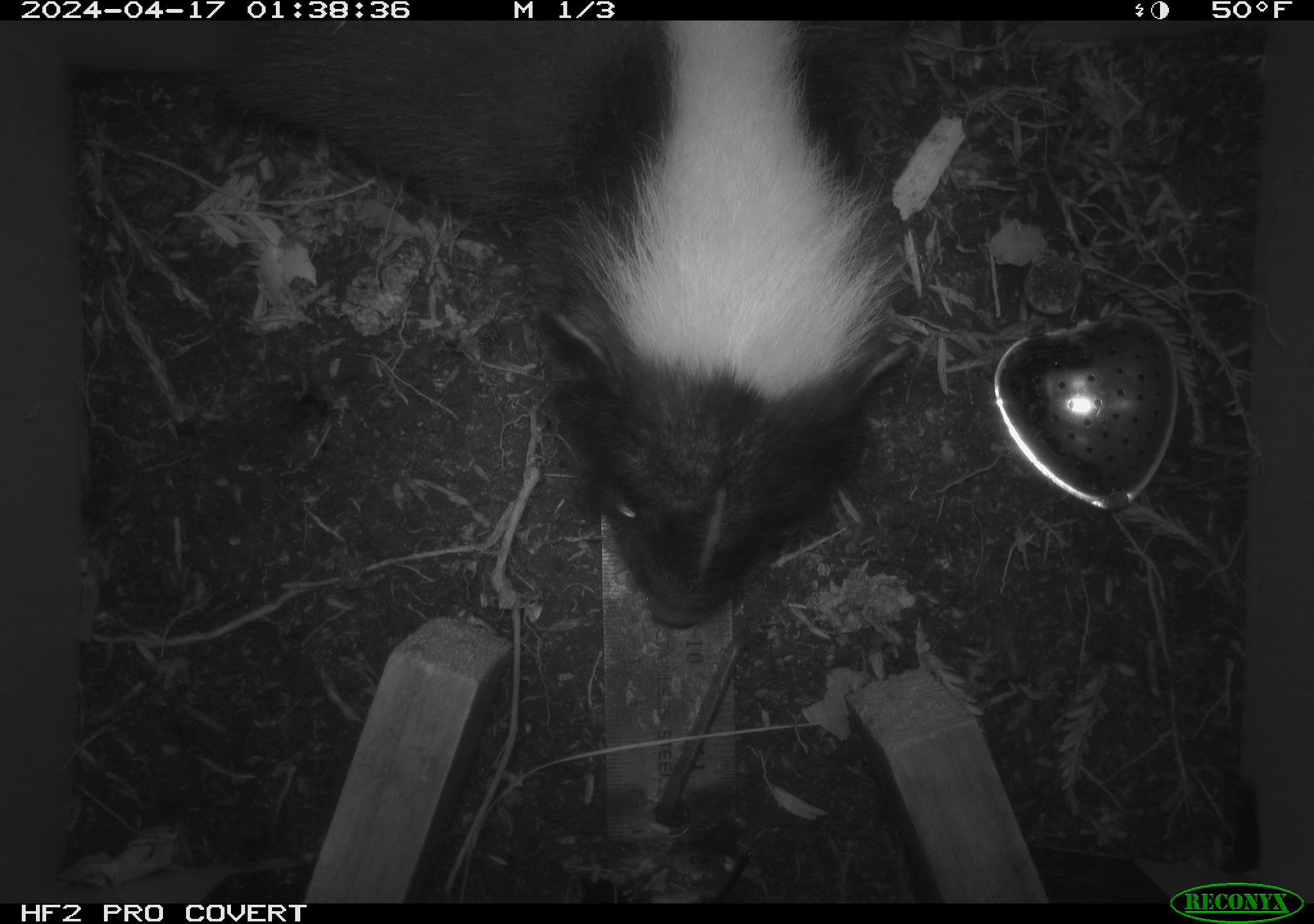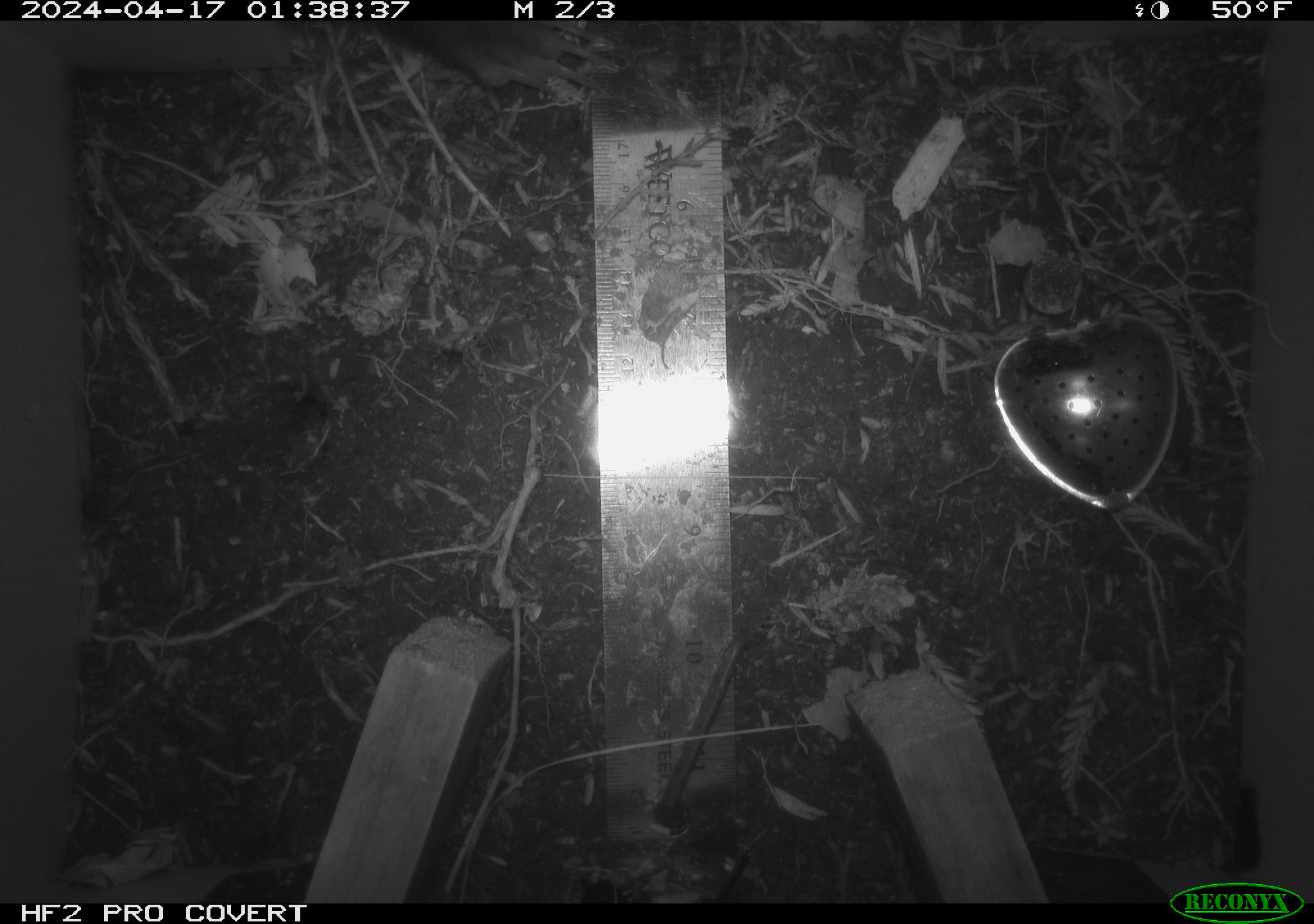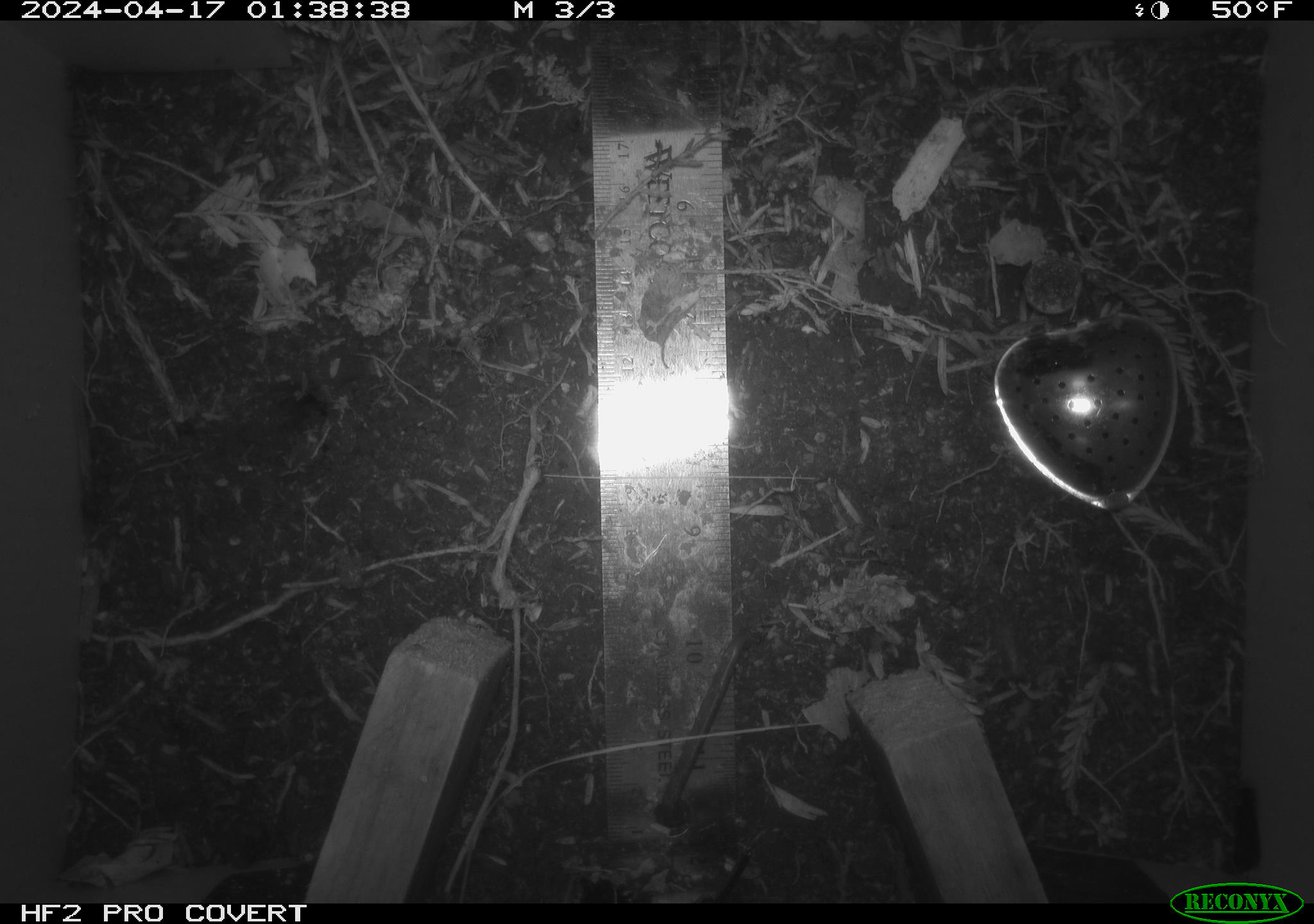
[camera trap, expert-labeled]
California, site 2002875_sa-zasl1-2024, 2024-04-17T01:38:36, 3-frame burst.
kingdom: Animalia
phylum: Chordata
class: Mammalia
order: Carnivora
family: Mephitidae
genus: Mephitis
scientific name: Mephitis mephitis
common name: striped skunk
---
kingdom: Animalia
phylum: Chordata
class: Mammalia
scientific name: Mammalia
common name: mammal